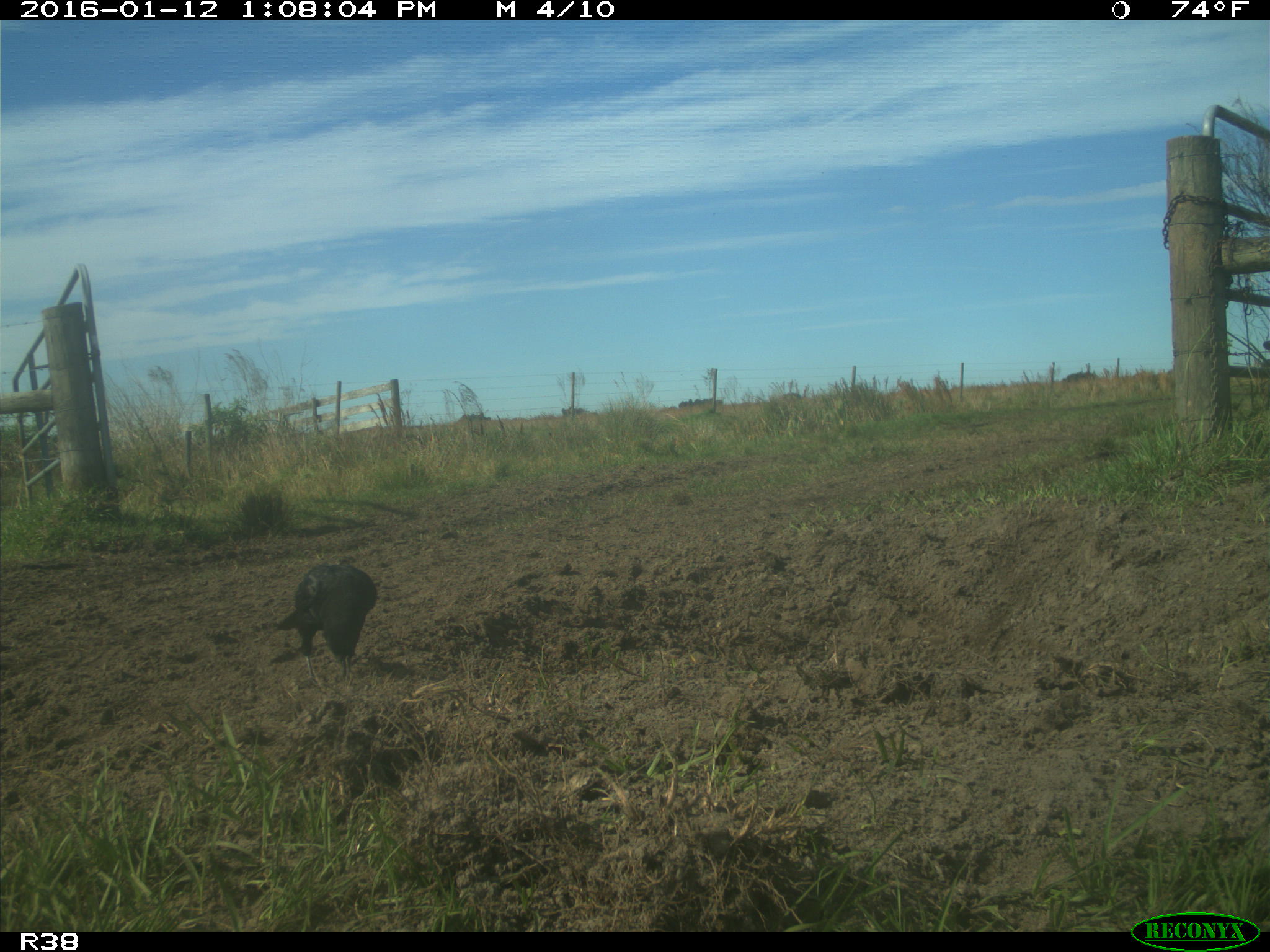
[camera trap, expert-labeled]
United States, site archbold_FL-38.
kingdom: Animalia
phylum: Chordata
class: Aves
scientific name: Aves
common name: birds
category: unidentified bird